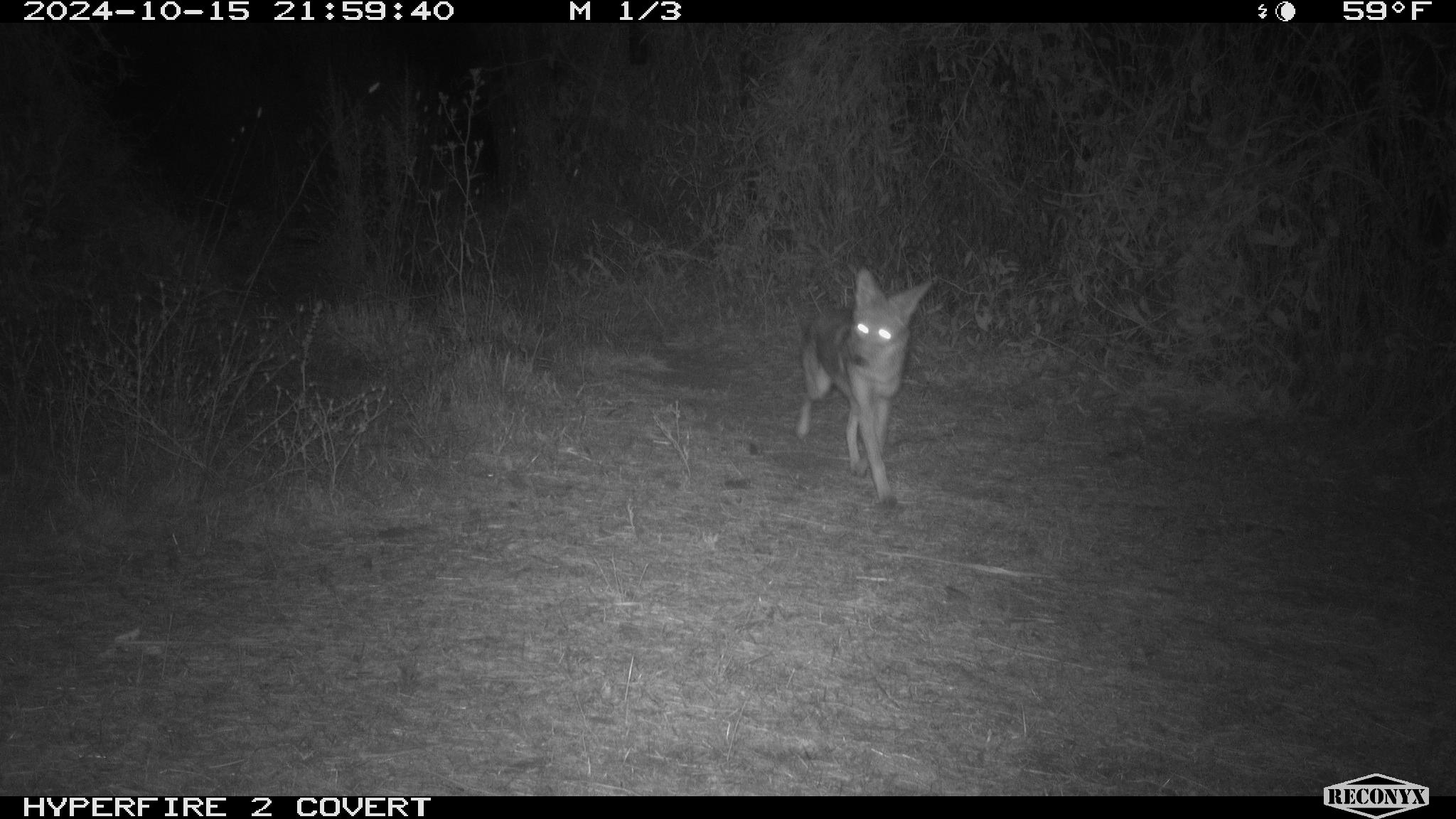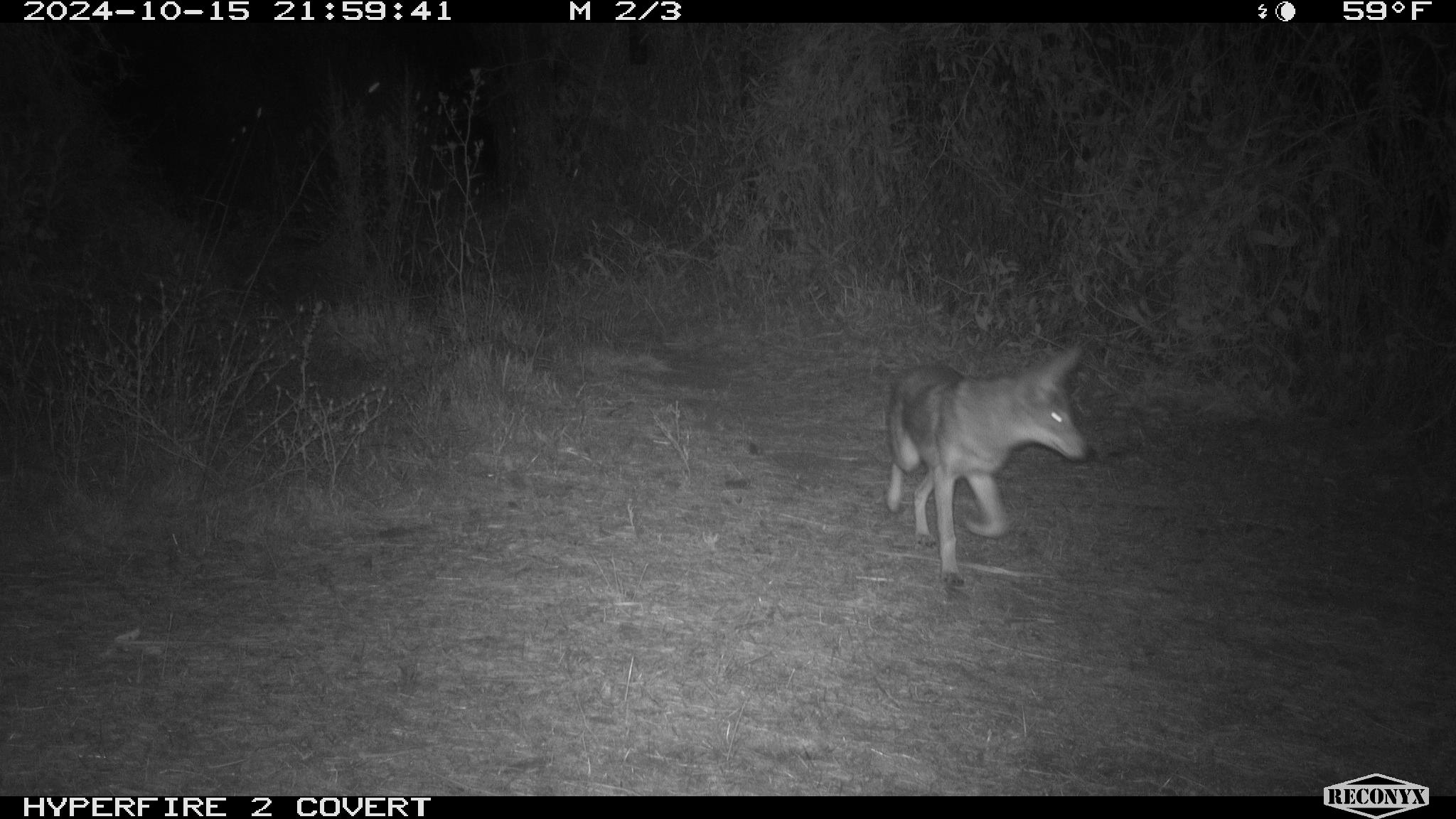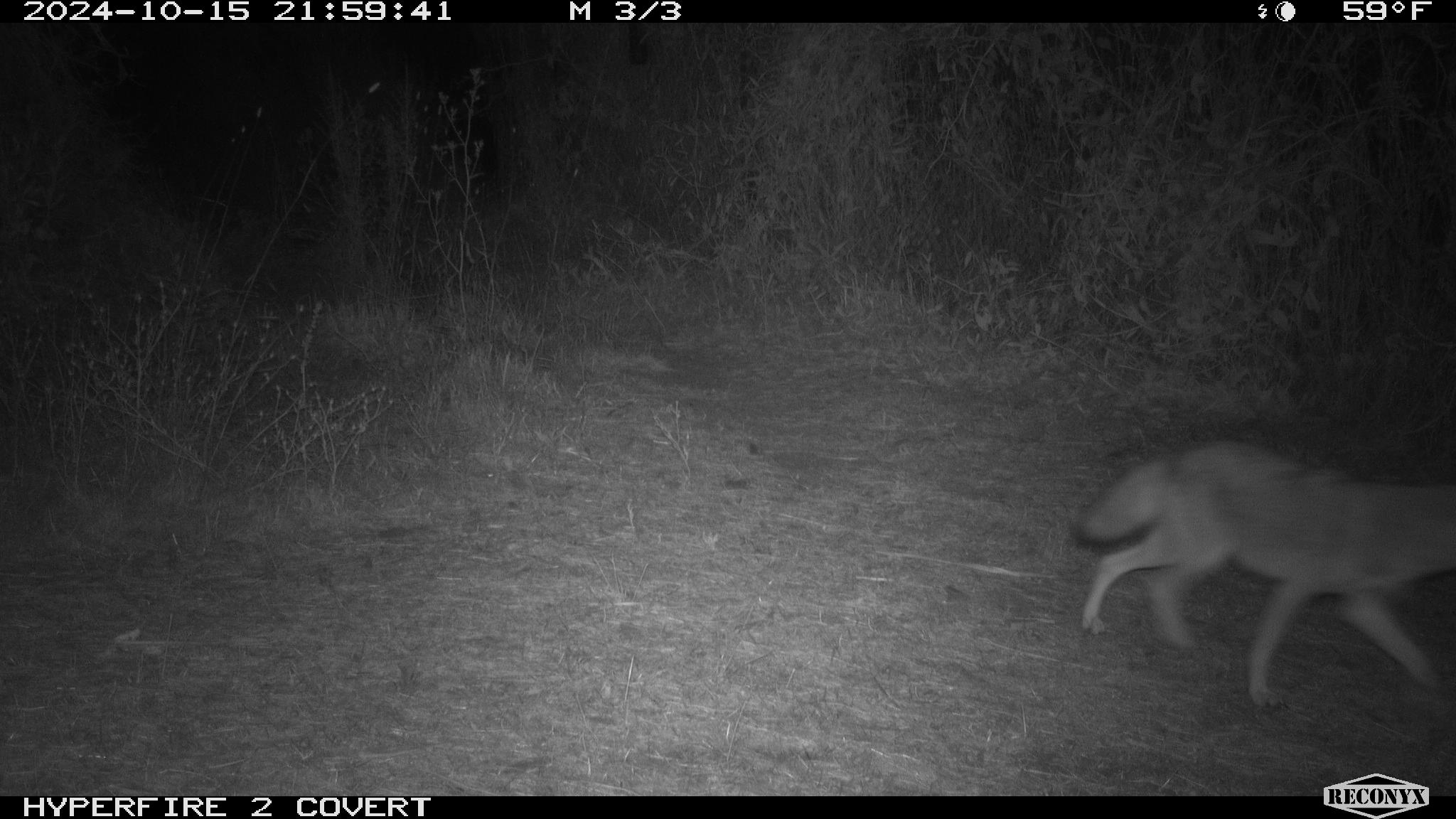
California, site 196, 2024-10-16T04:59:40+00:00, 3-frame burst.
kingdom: Animalia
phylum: Chordata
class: Mammalia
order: Carnivora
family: Canidae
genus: Canis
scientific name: Canis latrans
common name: coyote